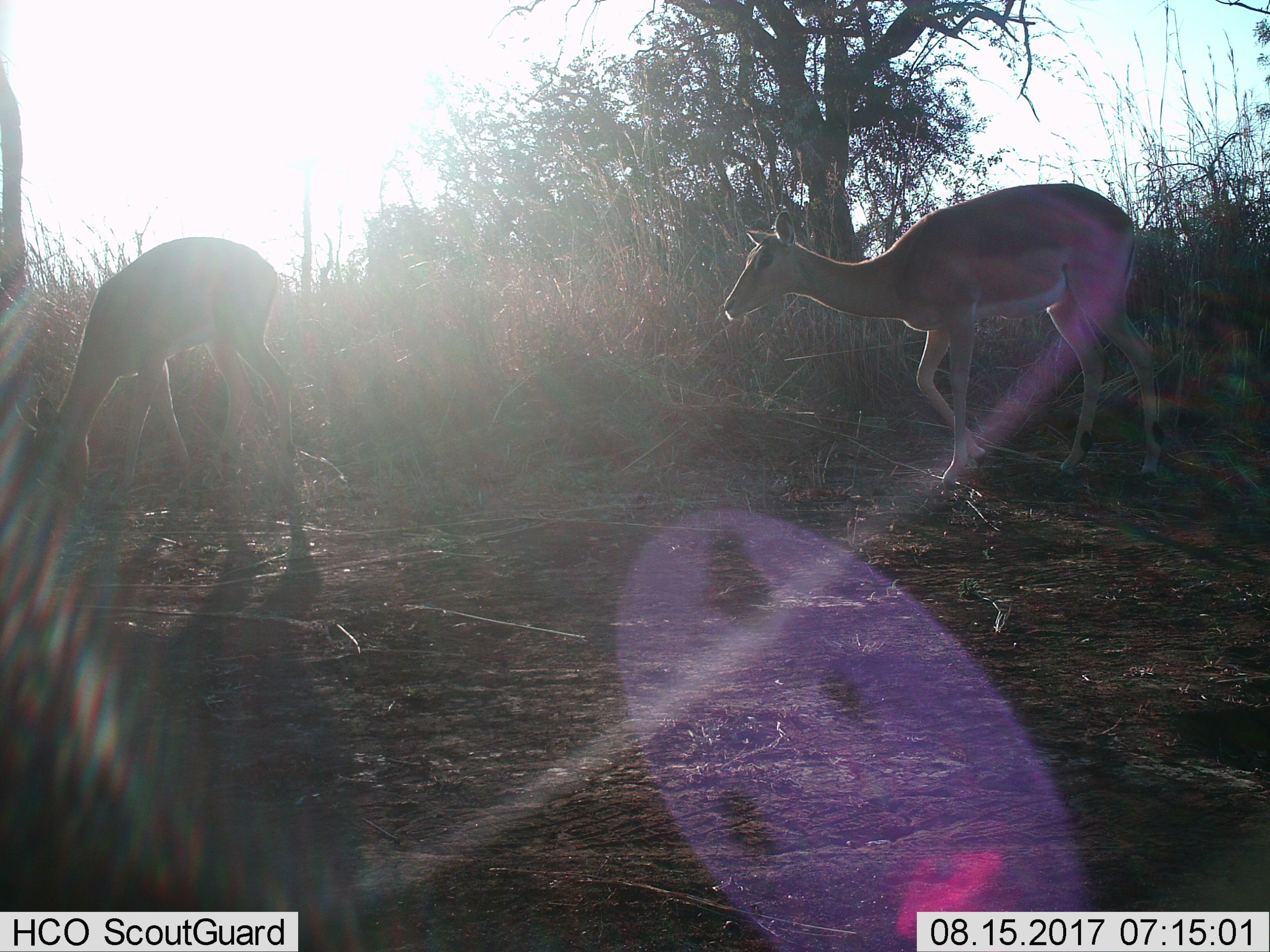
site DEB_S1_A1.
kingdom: Animalia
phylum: Chordata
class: Mammalia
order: Artiodactyla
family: Bovidae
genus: Aepyceros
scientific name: Aepyceros melampus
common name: impala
Impala (Aepyceros melampus), count 2. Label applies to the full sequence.